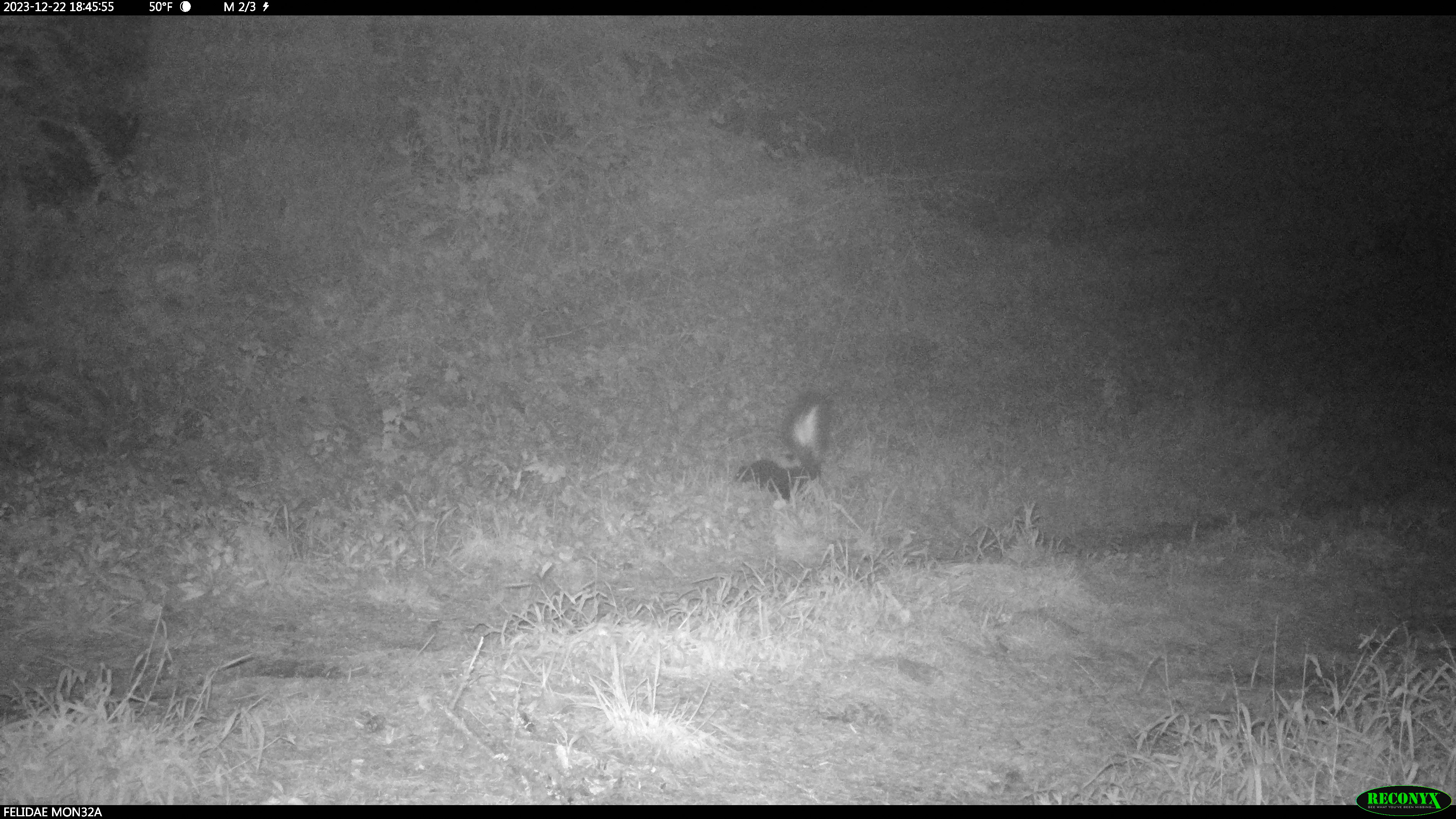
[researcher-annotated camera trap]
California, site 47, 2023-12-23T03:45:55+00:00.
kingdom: Animalia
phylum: Chordata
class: Mammalia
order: Carnivora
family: Mephitidae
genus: Mephitis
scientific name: Mephitis mephitis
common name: striped skunk